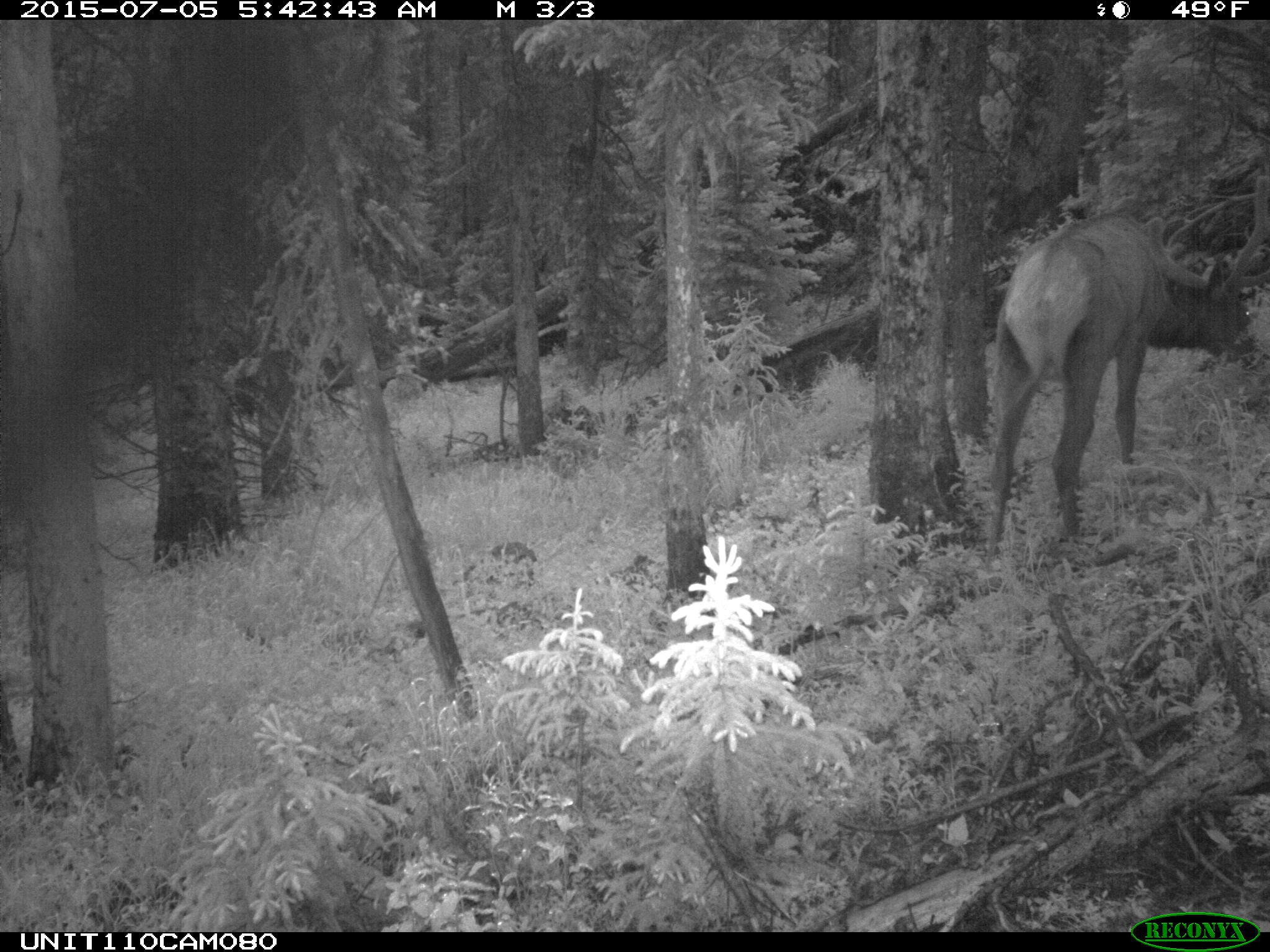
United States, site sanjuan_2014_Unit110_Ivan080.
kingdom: Animalia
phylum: Chordata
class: Mammalia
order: Artiodactyla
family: Cervidae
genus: Cervus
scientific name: Cervus elaphus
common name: red deer